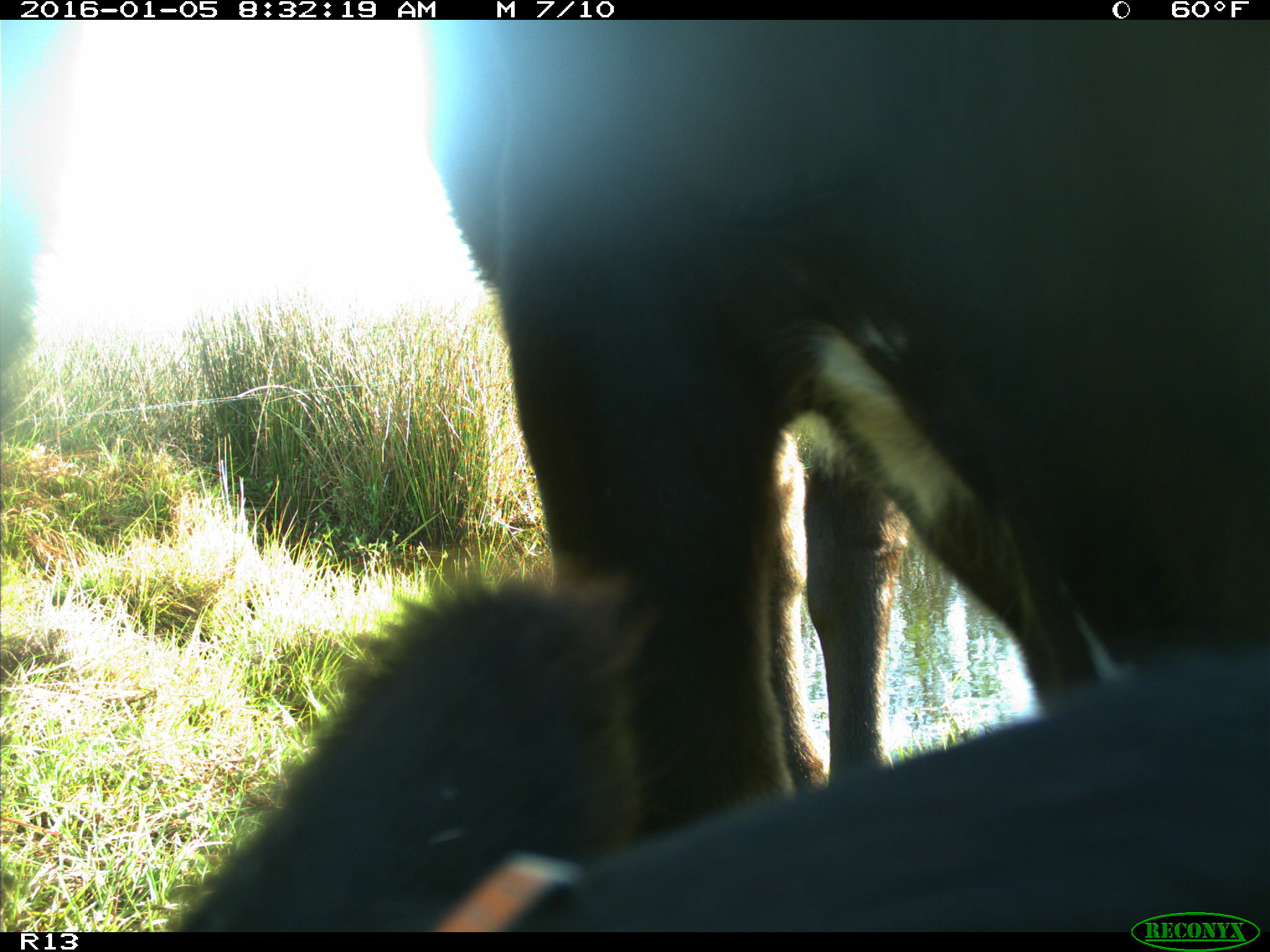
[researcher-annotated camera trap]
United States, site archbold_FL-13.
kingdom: Animalia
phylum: Chordata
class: Mammalia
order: Artiodactyla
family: Bovidae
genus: Bos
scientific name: Bos taurus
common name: domestic cow